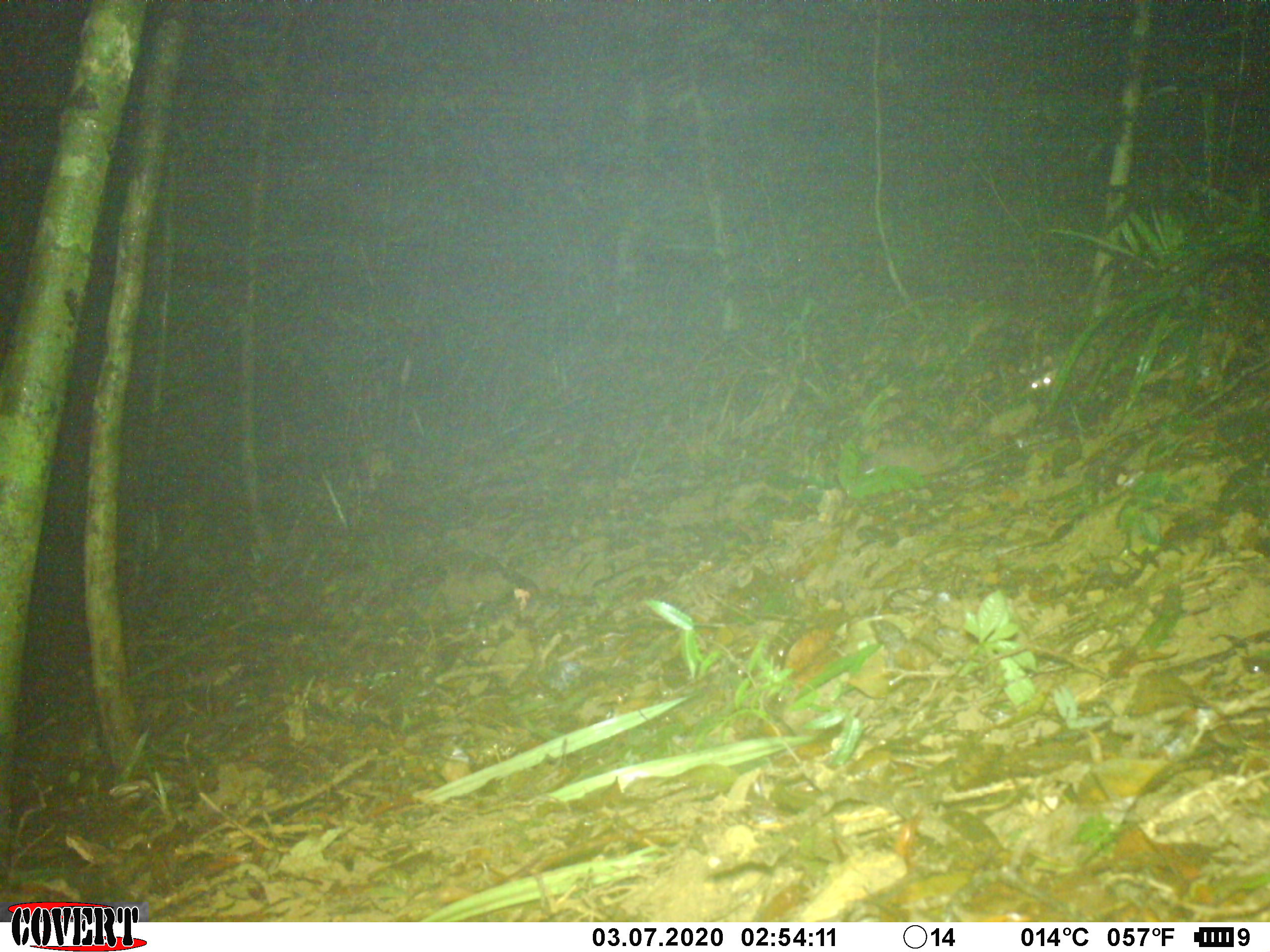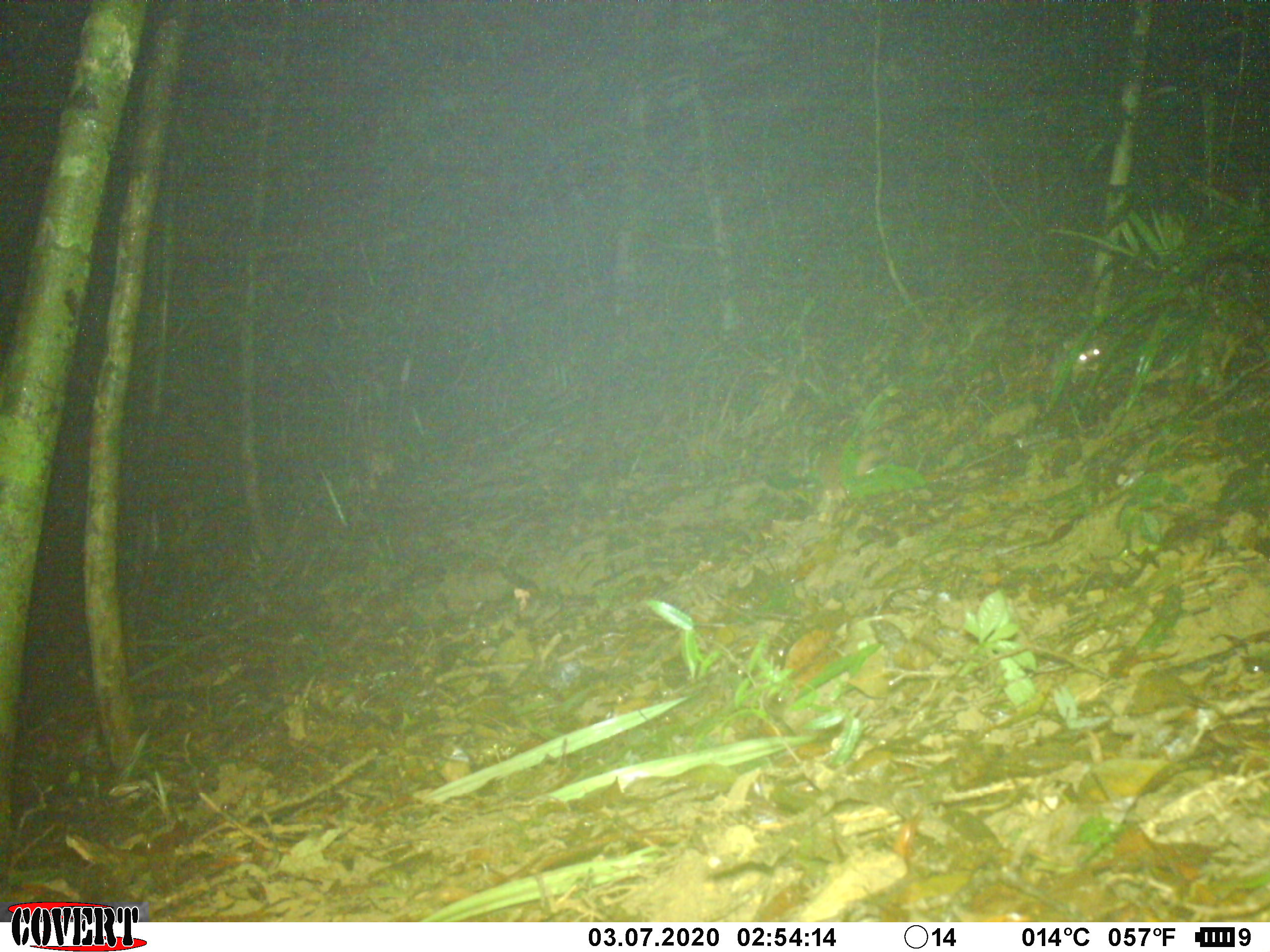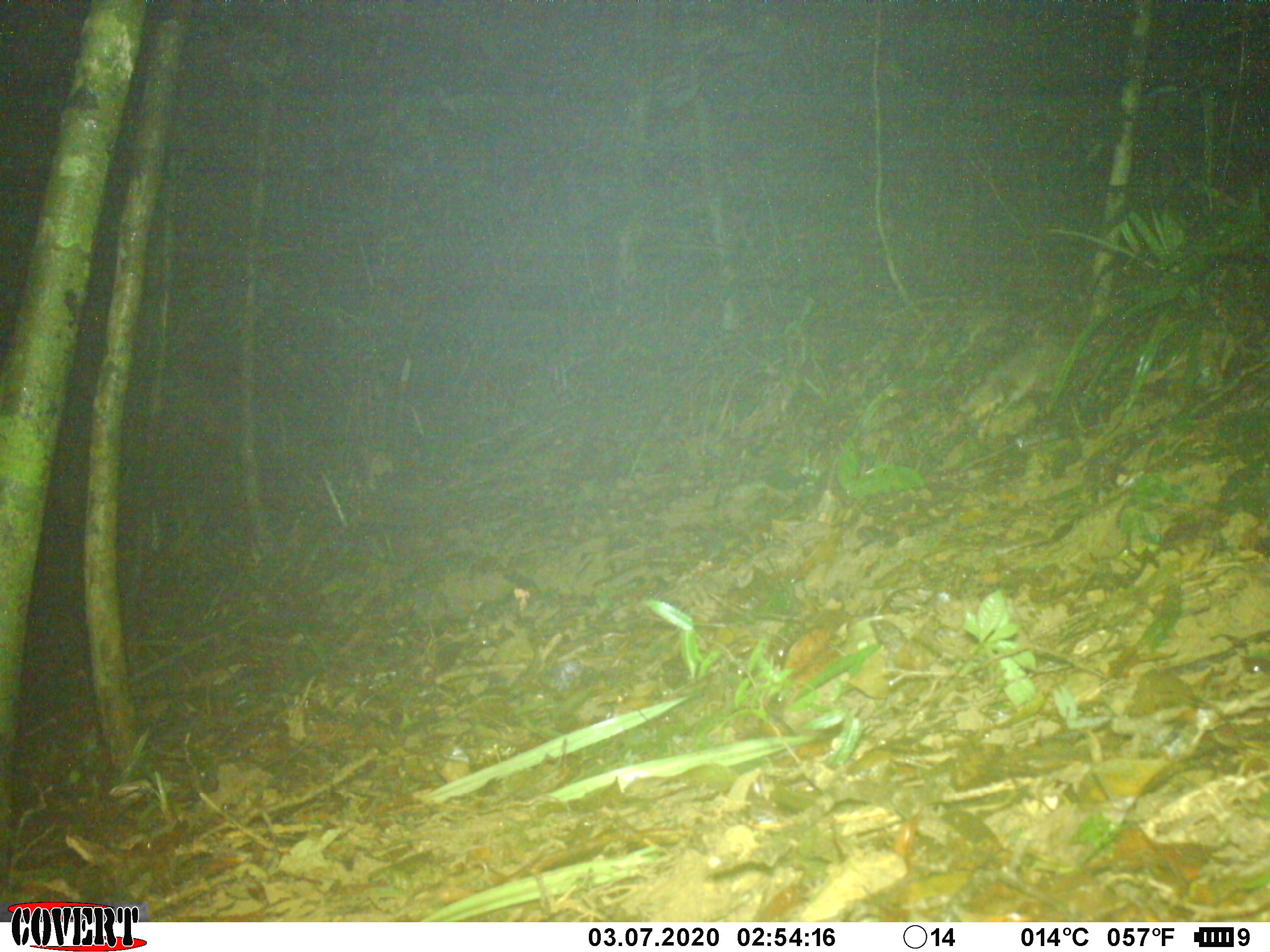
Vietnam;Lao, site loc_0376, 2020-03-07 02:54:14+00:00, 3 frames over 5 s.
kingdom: Animalia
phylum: Chordata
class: Mammalia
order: Carnivora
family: Mustelidae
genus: Melogale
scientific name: Melogale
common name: ferret badger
Ferret badger (Melogale). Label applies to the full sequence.